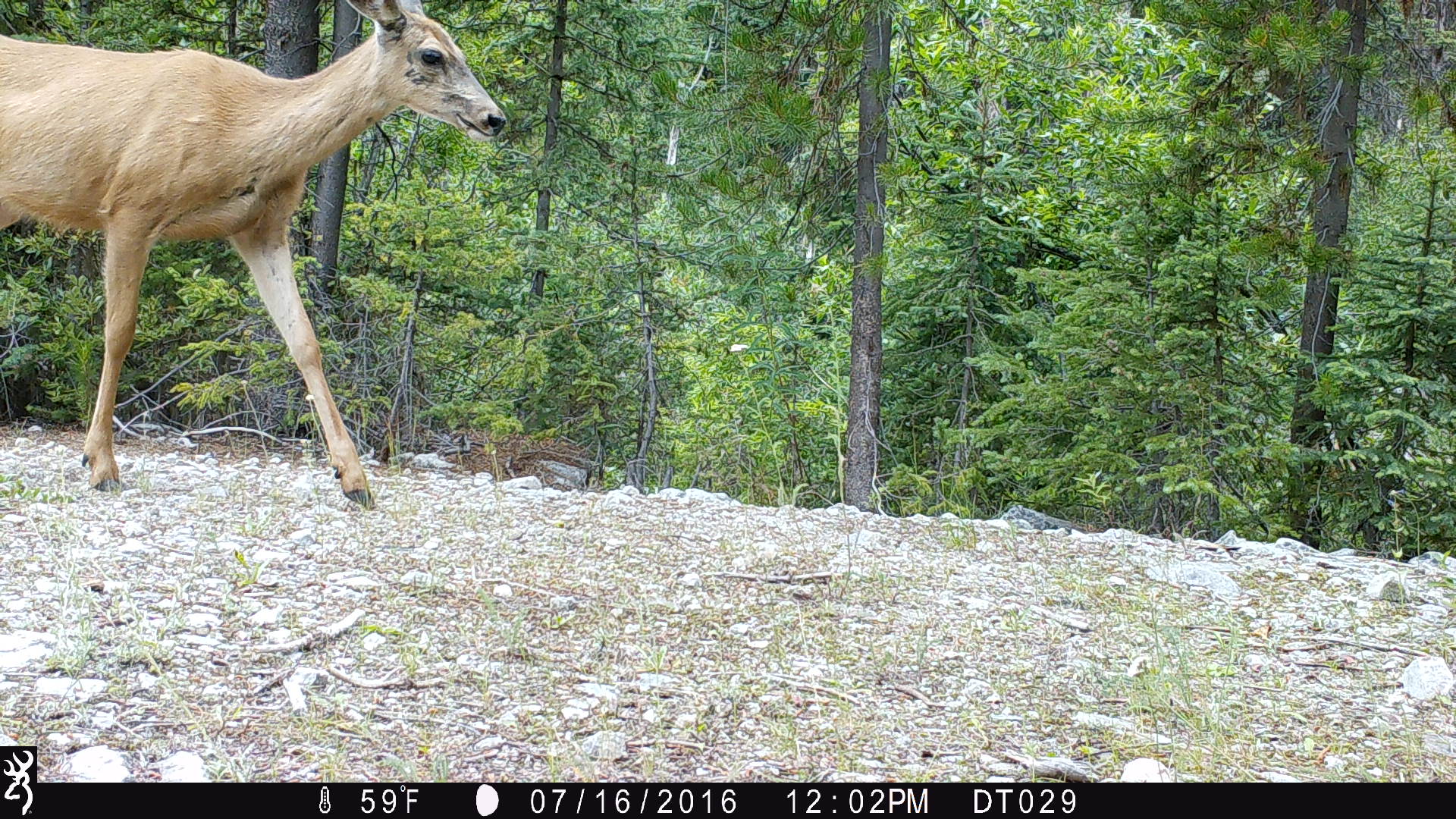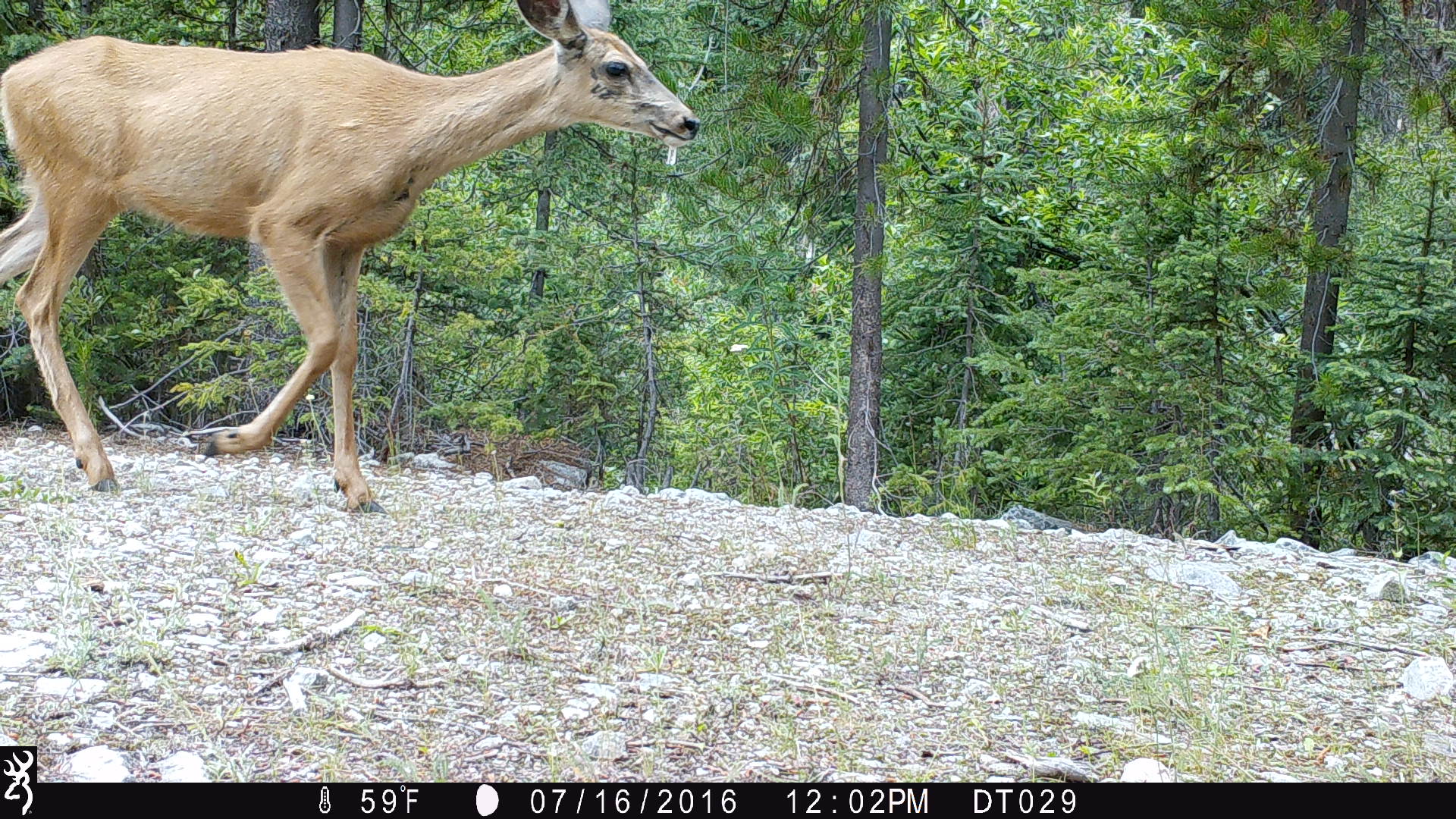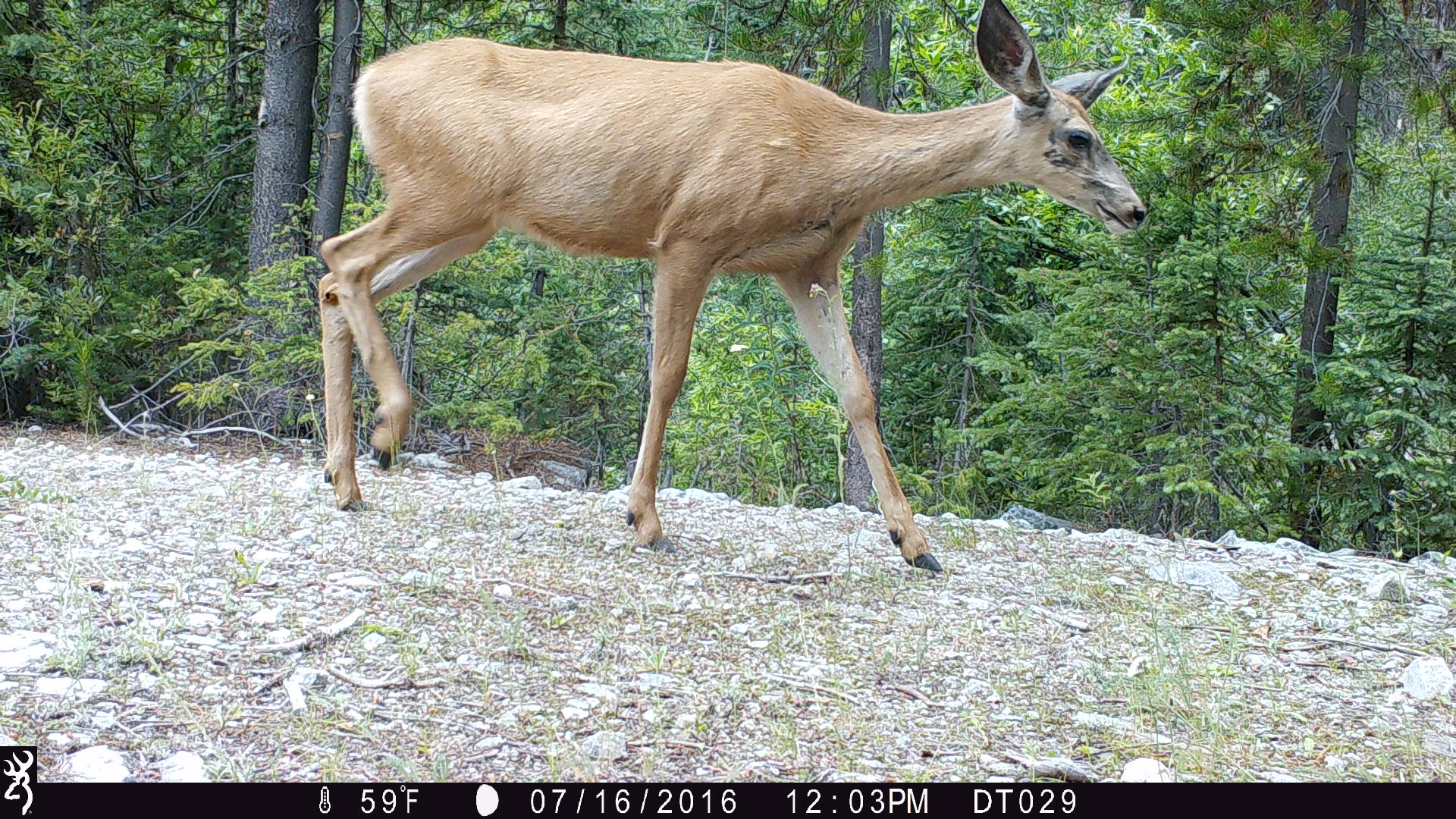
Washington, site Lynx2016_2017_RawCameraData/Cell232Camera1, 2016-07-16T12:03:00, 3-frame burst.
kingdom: Animalia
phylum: Chordata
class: Mammalia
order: Artiodactyla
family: Cervidae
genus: Odocoileus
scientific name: Odocoileus hemionus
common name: mule deer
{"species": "Odocoileus hemionus (mule deer)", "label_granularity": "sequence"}